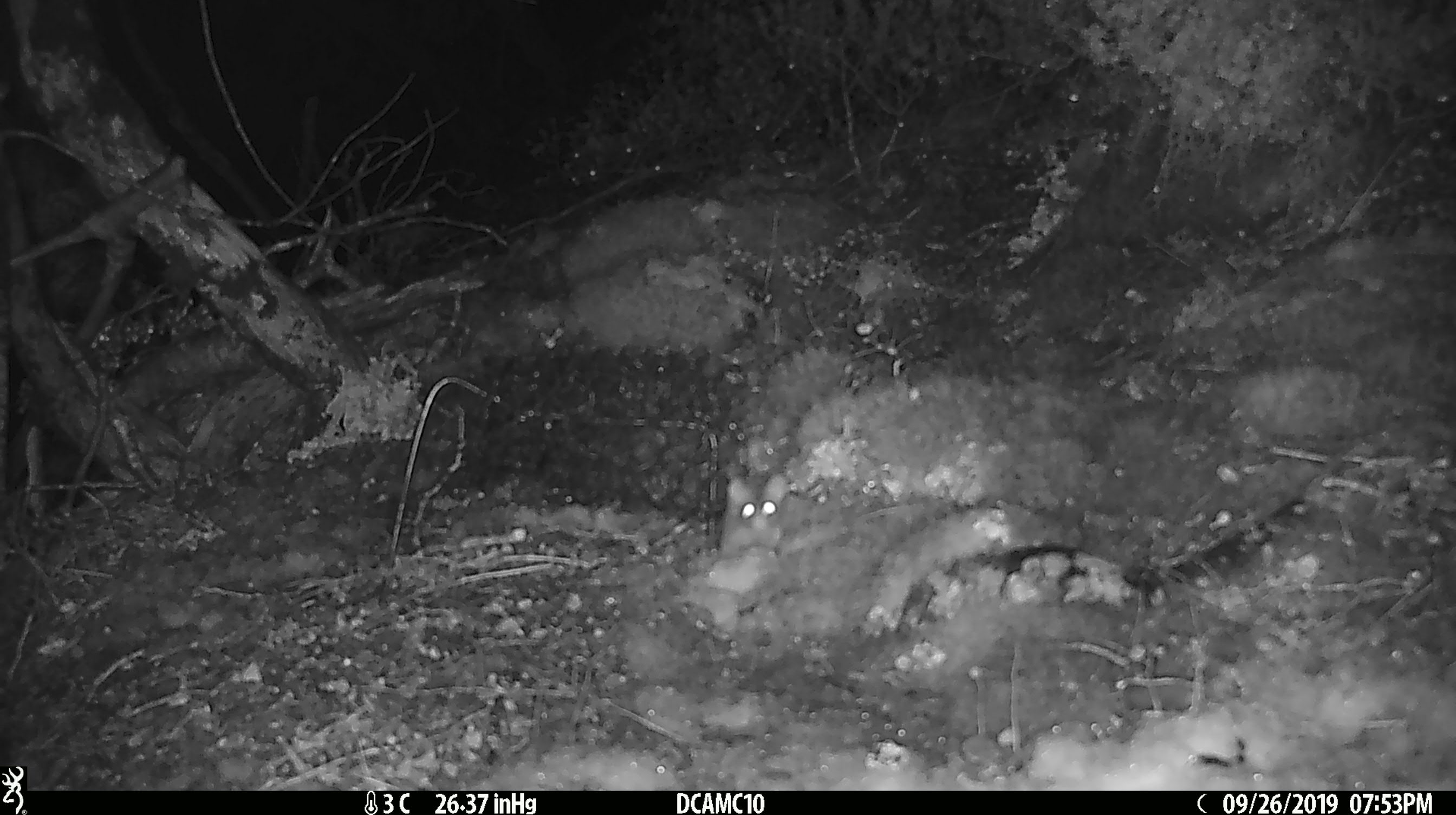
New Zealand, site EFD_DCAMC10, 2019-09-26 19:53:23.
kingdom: Animalia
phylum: Chordata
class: Mammalia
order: Rodentia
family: Muridae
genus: Mus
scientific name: Mus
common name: mouse